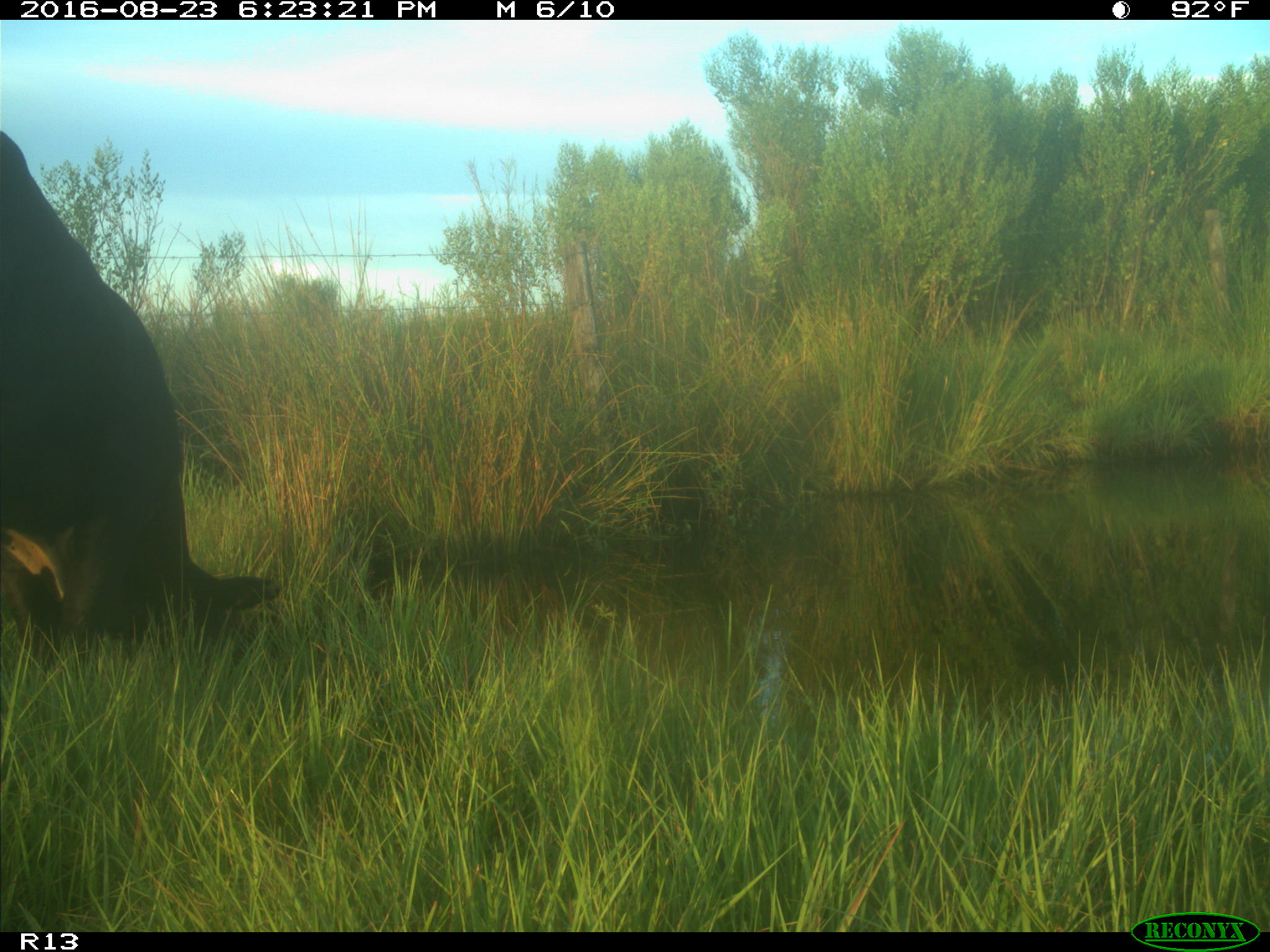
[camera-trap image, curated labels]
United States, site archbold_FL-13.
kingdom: Animalia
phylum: Chordata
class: Mammalia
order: Artiodactyla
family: Bovidae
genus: Bos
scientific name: Bos taurus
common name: domestic cow